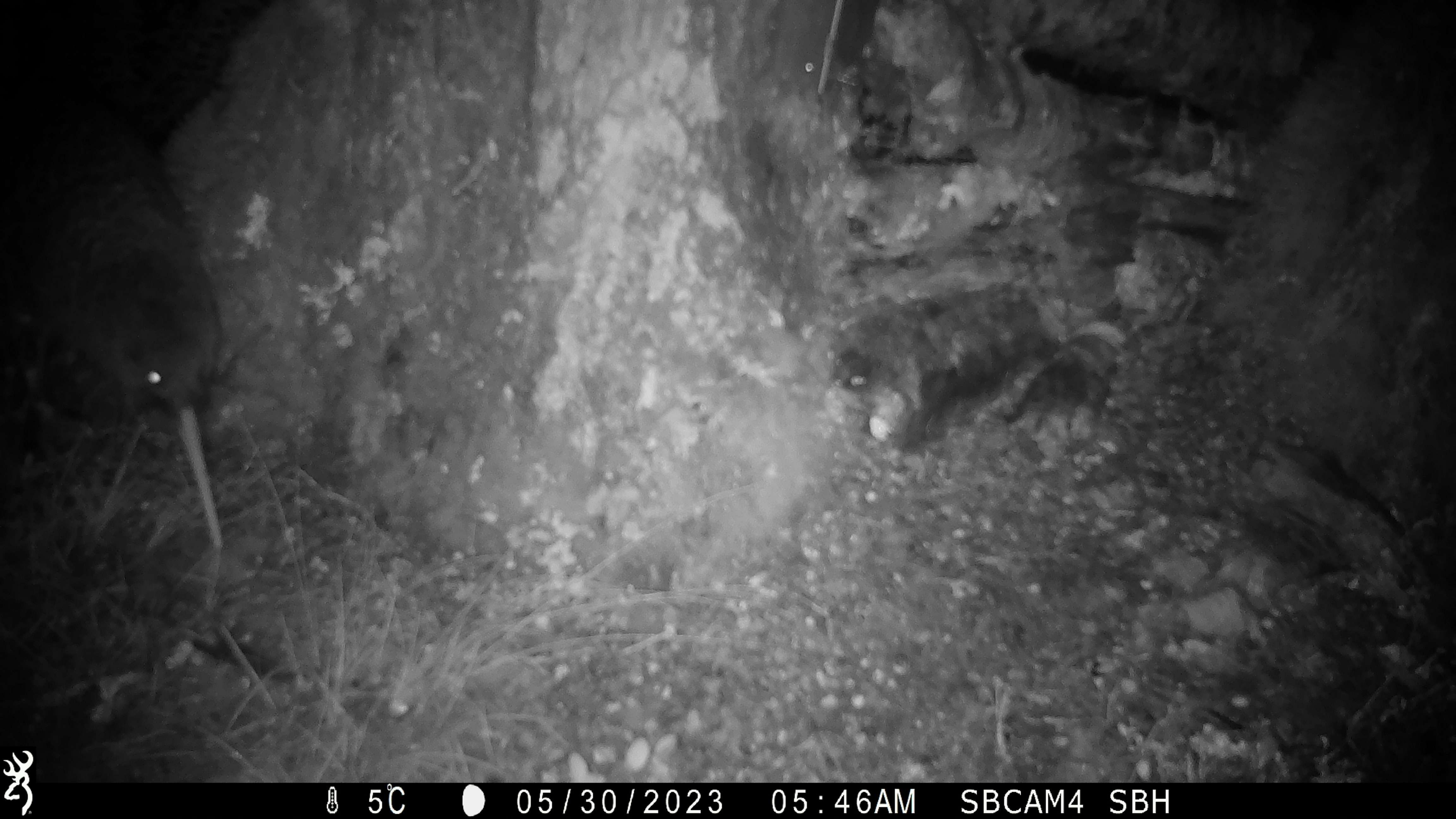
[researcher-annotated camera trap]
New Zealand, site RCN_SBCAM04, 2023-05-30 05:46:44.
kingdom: Animalia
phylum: Chordata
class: Aves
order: Apterygiformes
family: Apterygidae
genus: Apteryx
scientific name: Apteryx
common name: kiwi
Kiwi (Apteryx).